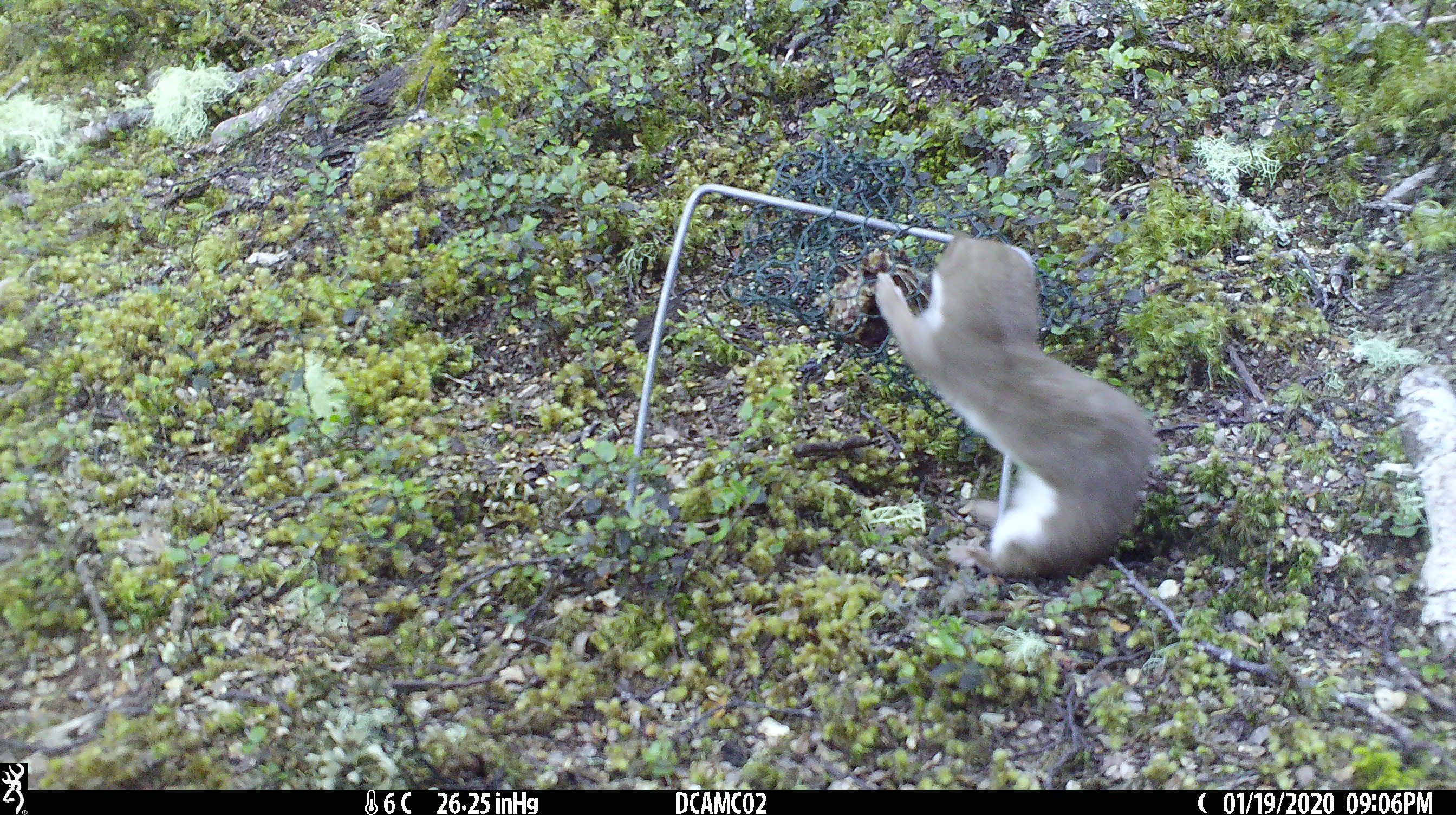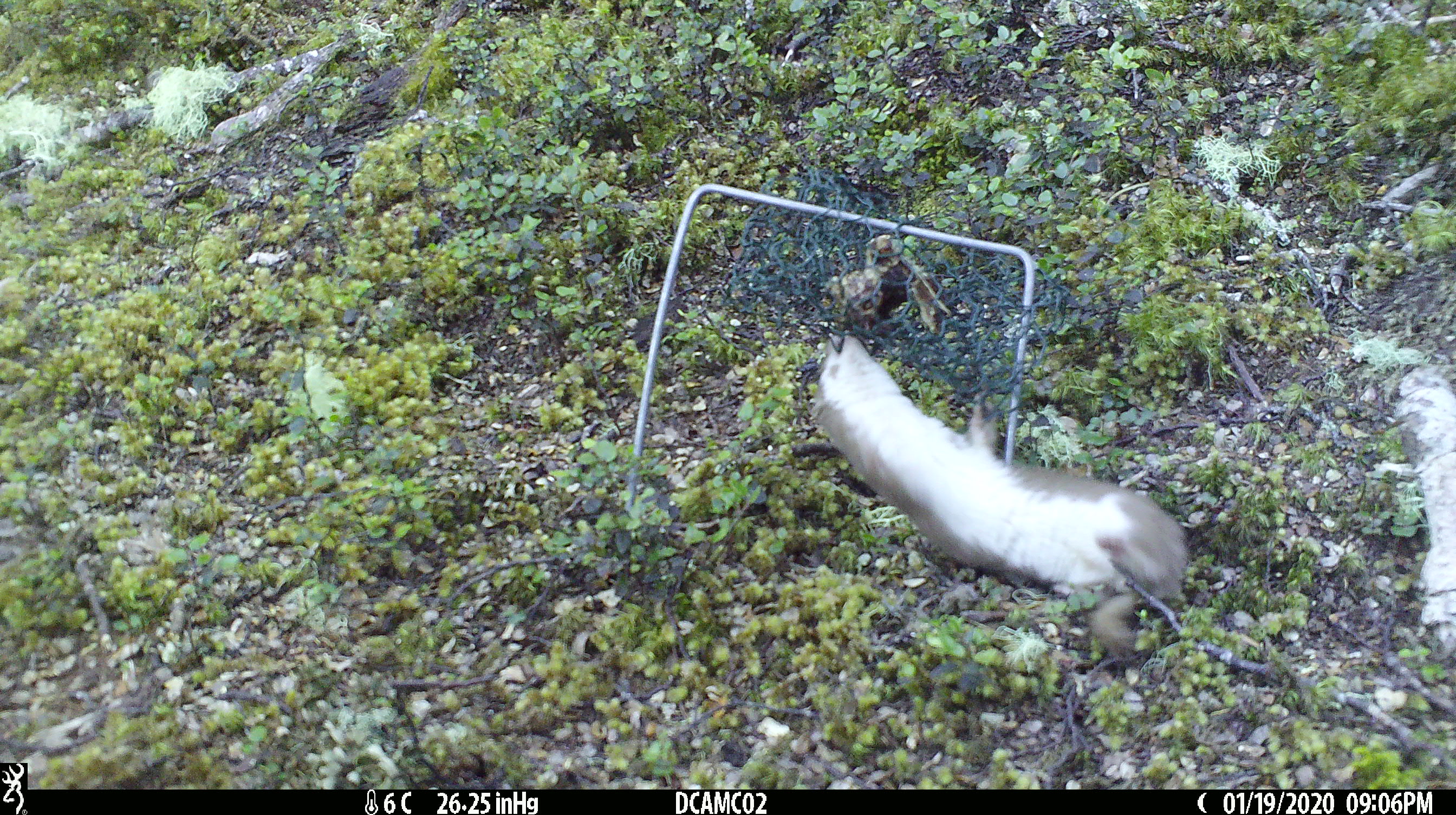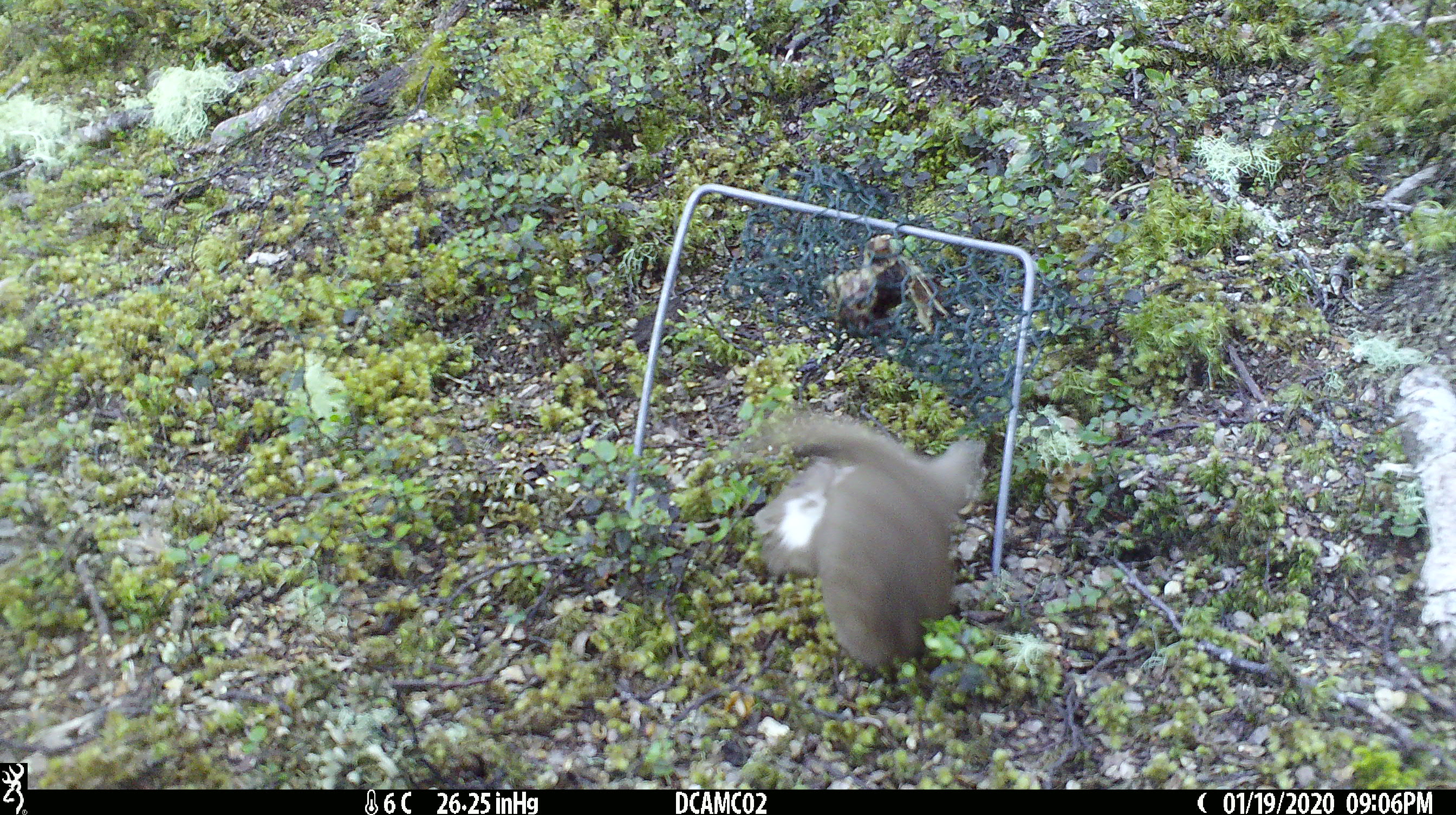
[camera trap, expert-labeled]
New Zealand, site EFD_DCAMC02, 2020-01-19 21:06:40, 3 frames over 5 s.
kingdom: Animalia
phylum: Chordata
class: Mammalia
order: Carnivora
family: Mustelidae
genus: Mustela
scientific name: Mustela nivalis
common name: least weasel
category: weasel